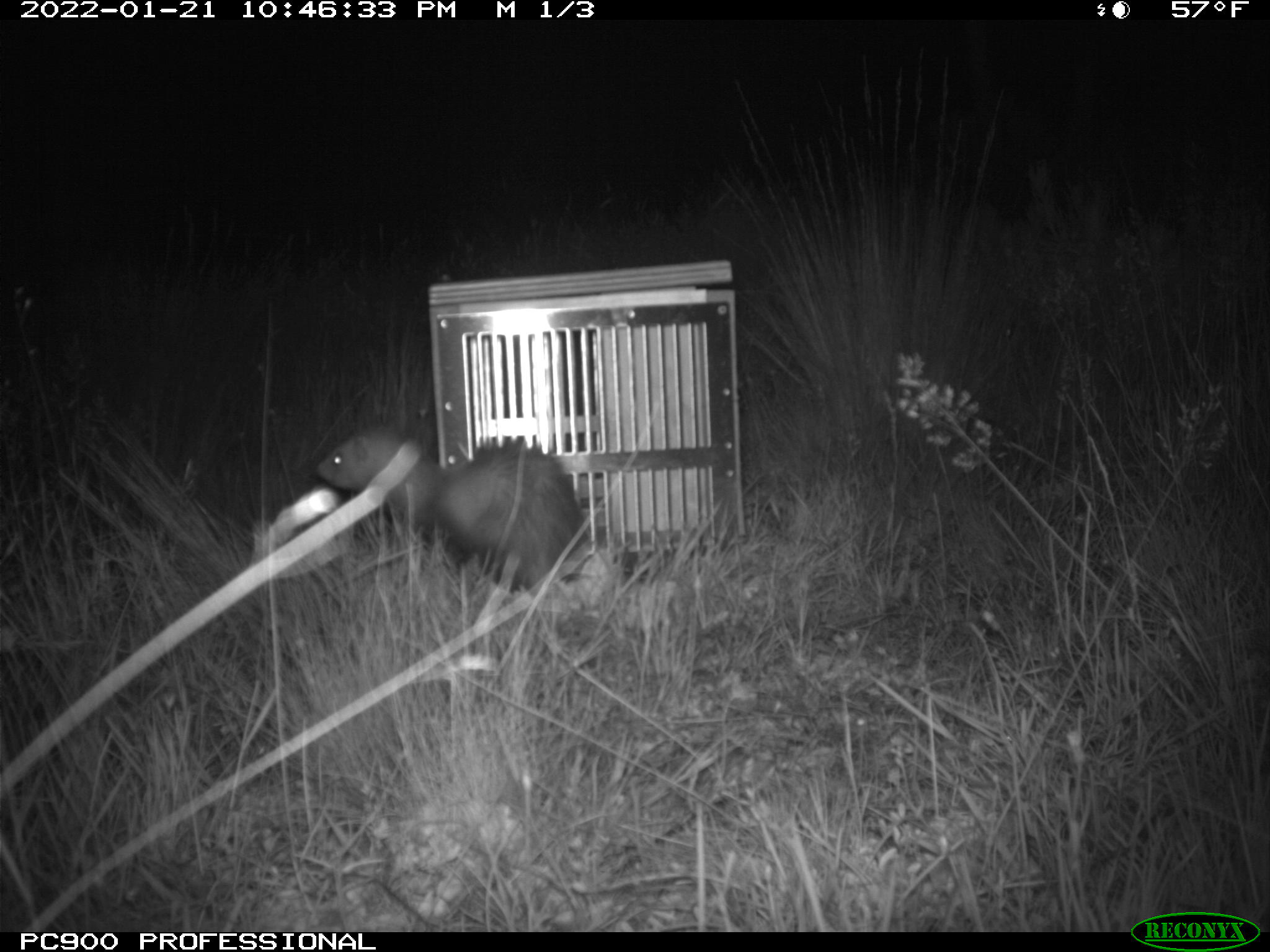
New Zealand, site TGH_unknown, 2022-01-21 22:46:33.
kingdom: Animalia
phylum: Chordata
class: Mammalia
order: Carnivora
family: Mustelidae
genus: Mustela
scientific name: Mustela furo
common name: ferret